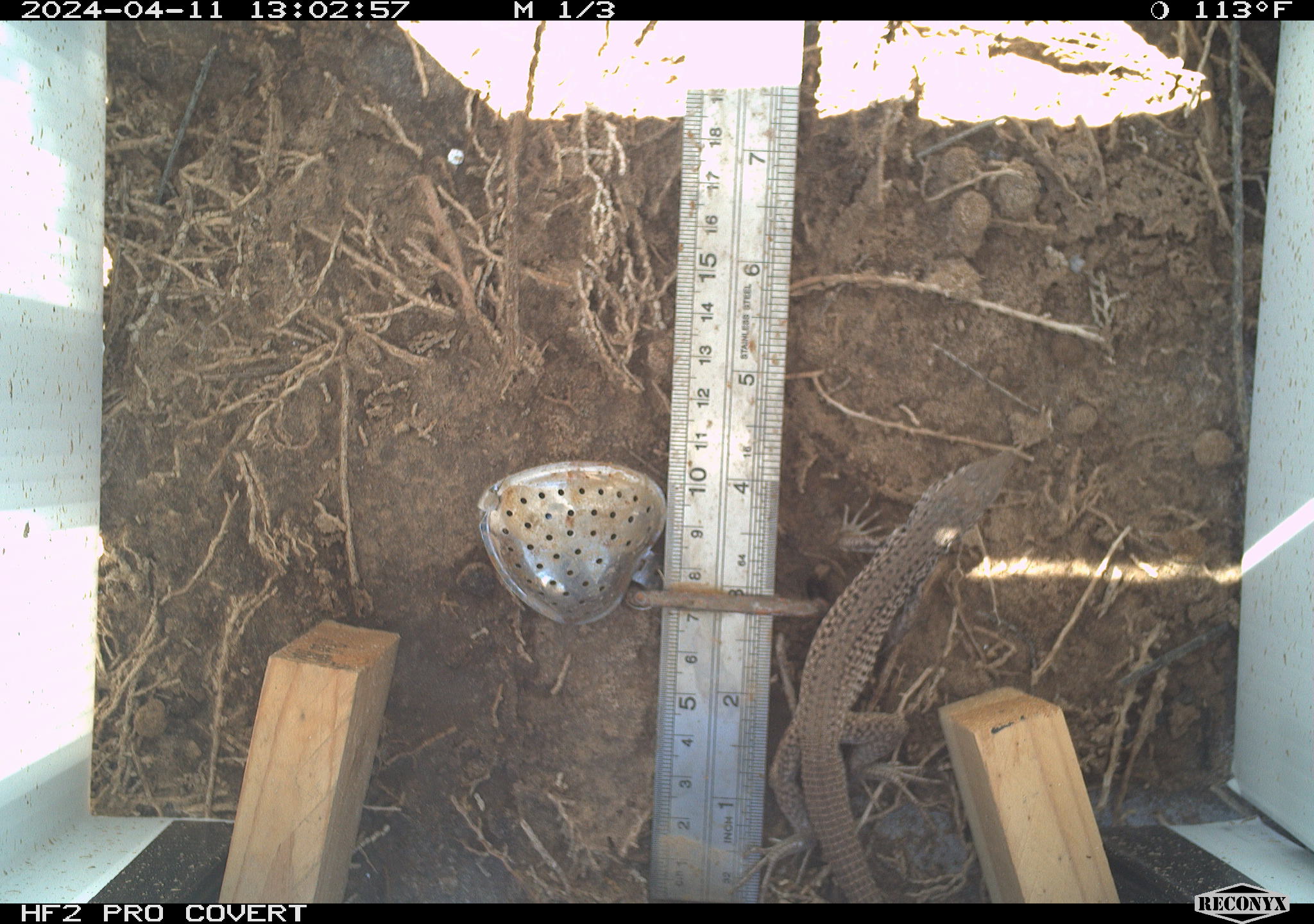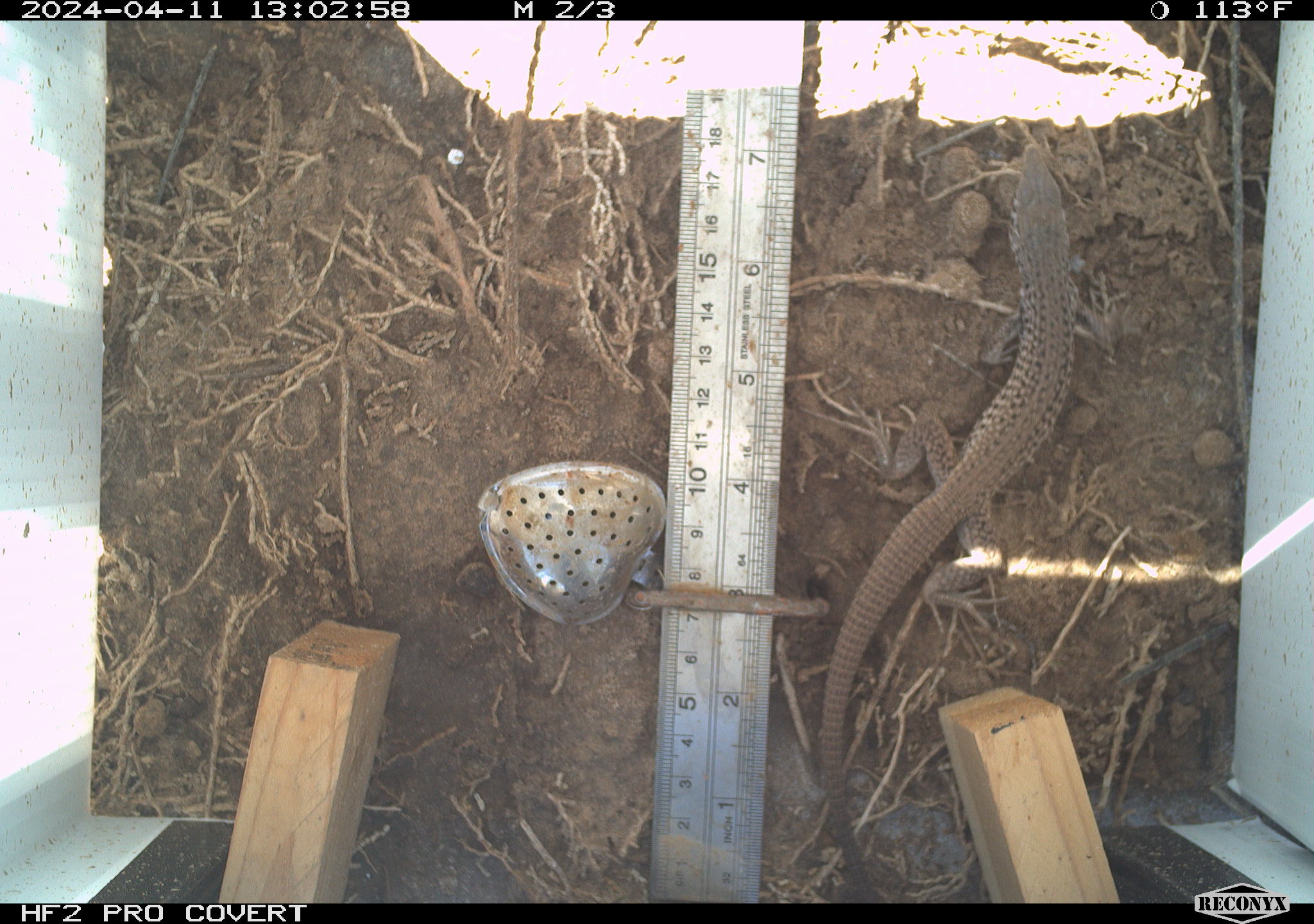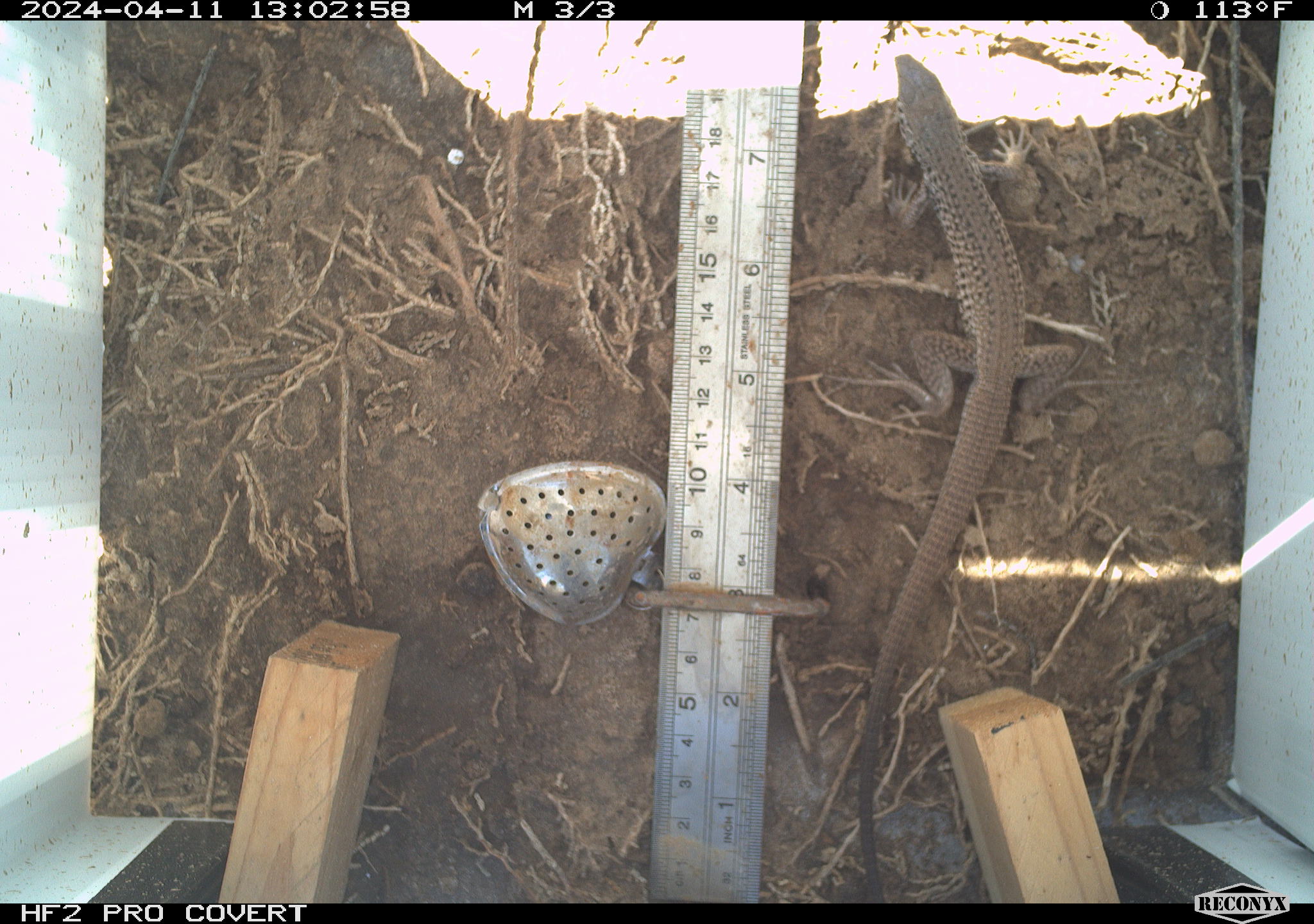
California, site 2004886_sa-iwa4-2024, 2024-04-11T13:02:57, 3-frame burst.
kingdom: Animalia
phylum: Chordata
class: Reptilia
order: Squamata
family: Teiidae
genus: Aspidoscelis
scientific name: Aspidoscelis tigris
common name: western whiptail